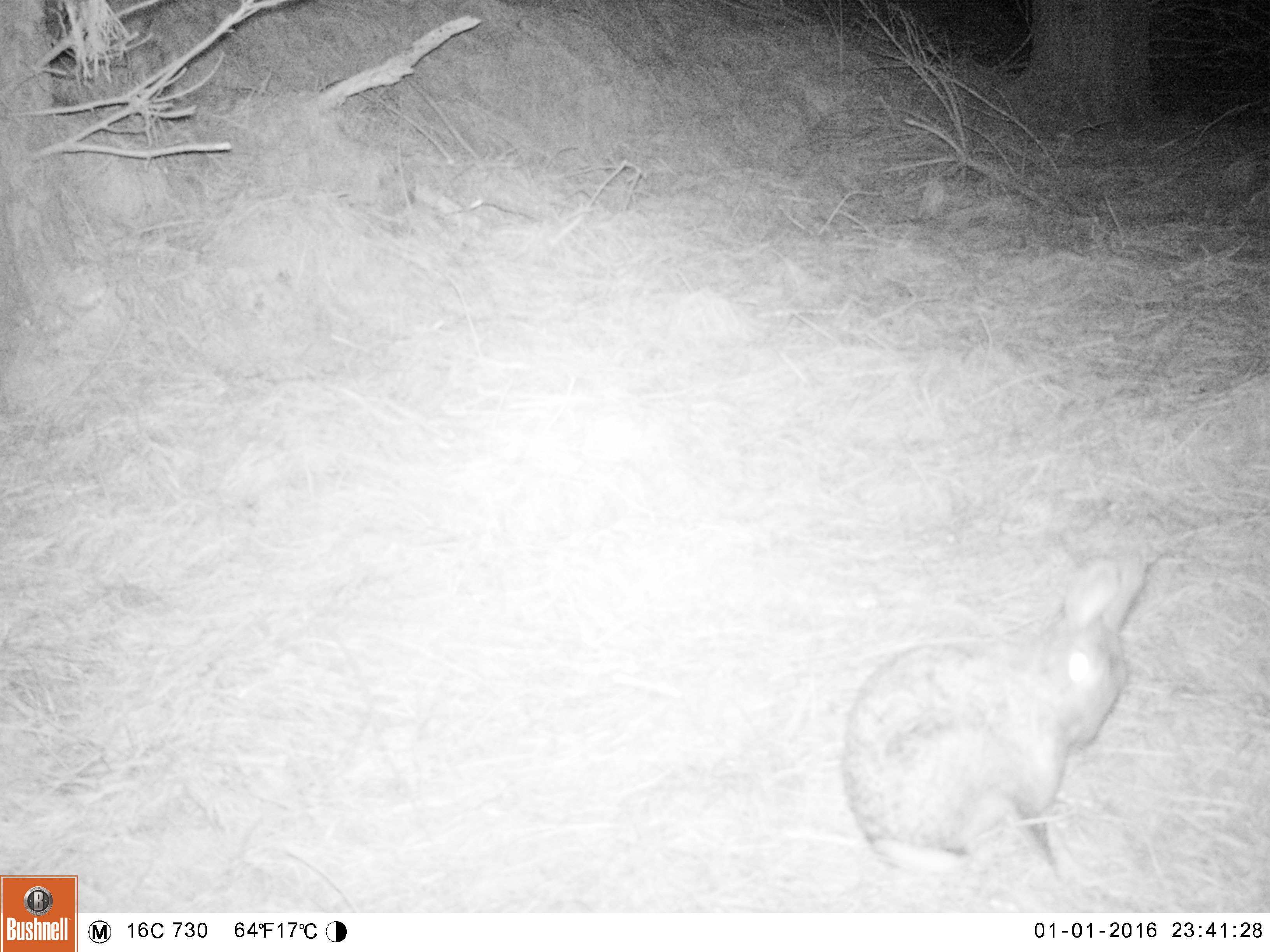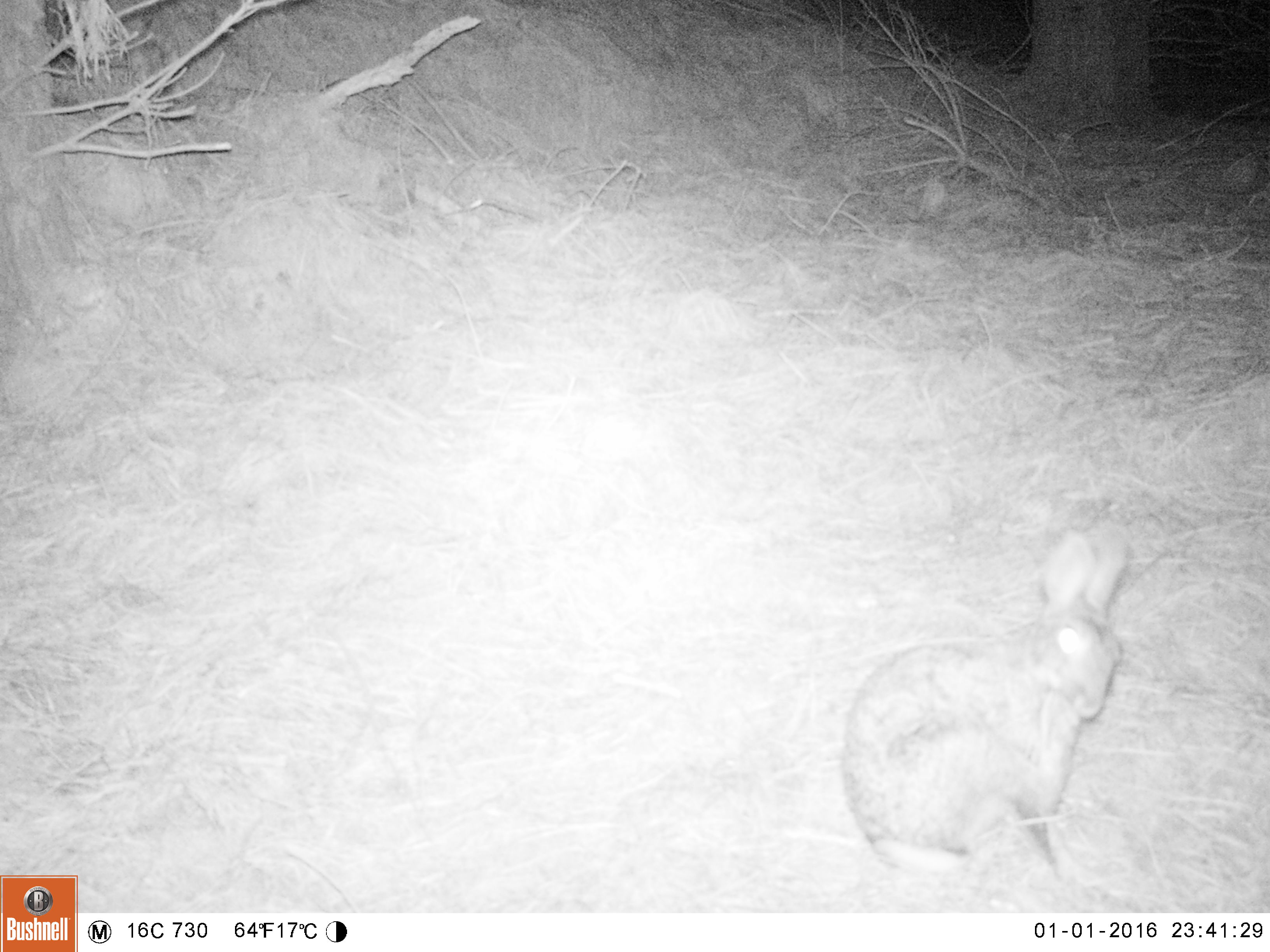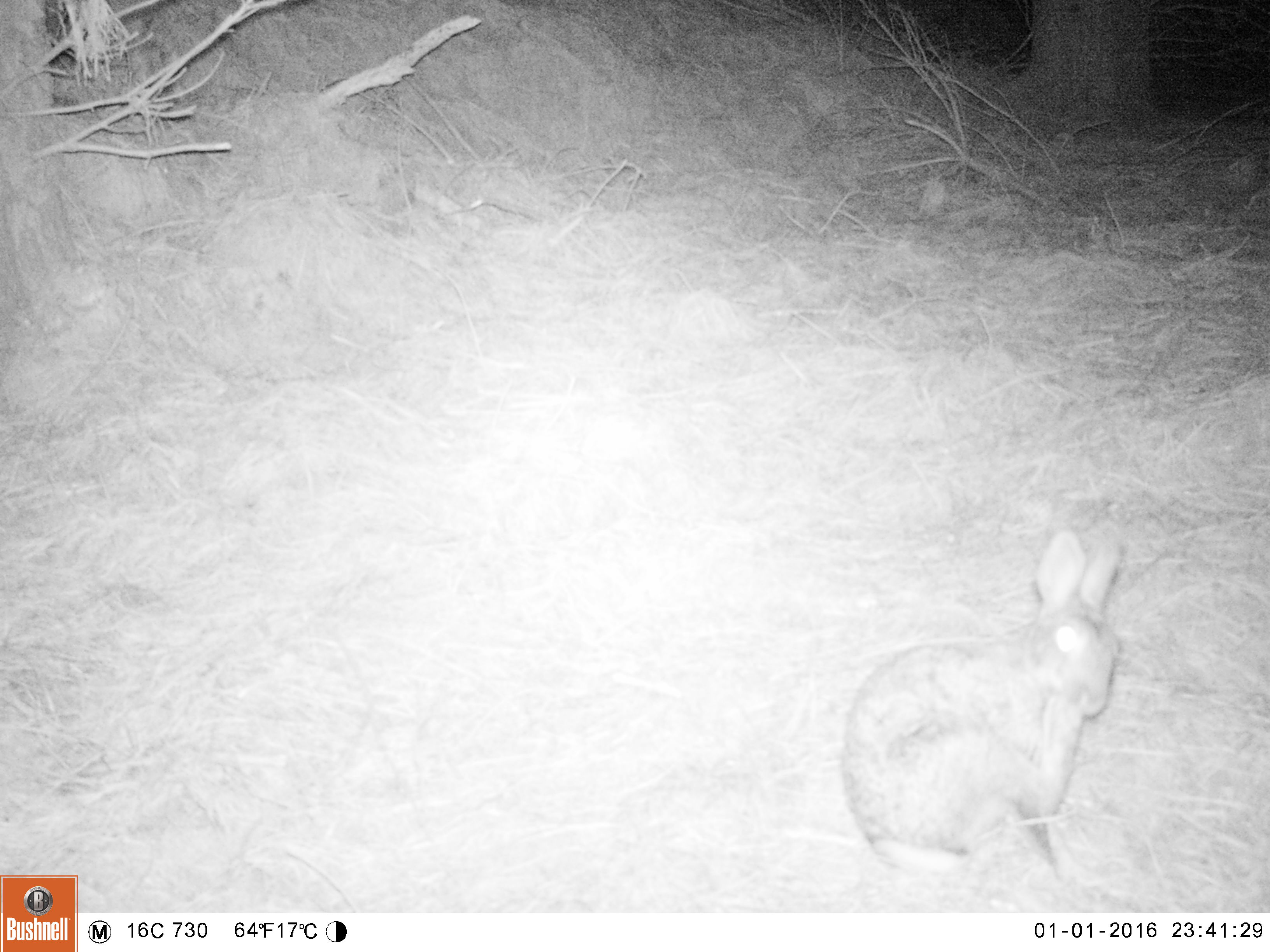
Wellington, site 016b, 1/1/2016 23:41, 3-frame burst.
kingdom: Animalia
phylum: Chordata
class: Mammalia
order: Lagomorpha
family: Leporidae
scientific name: Leporidae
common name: rabbit